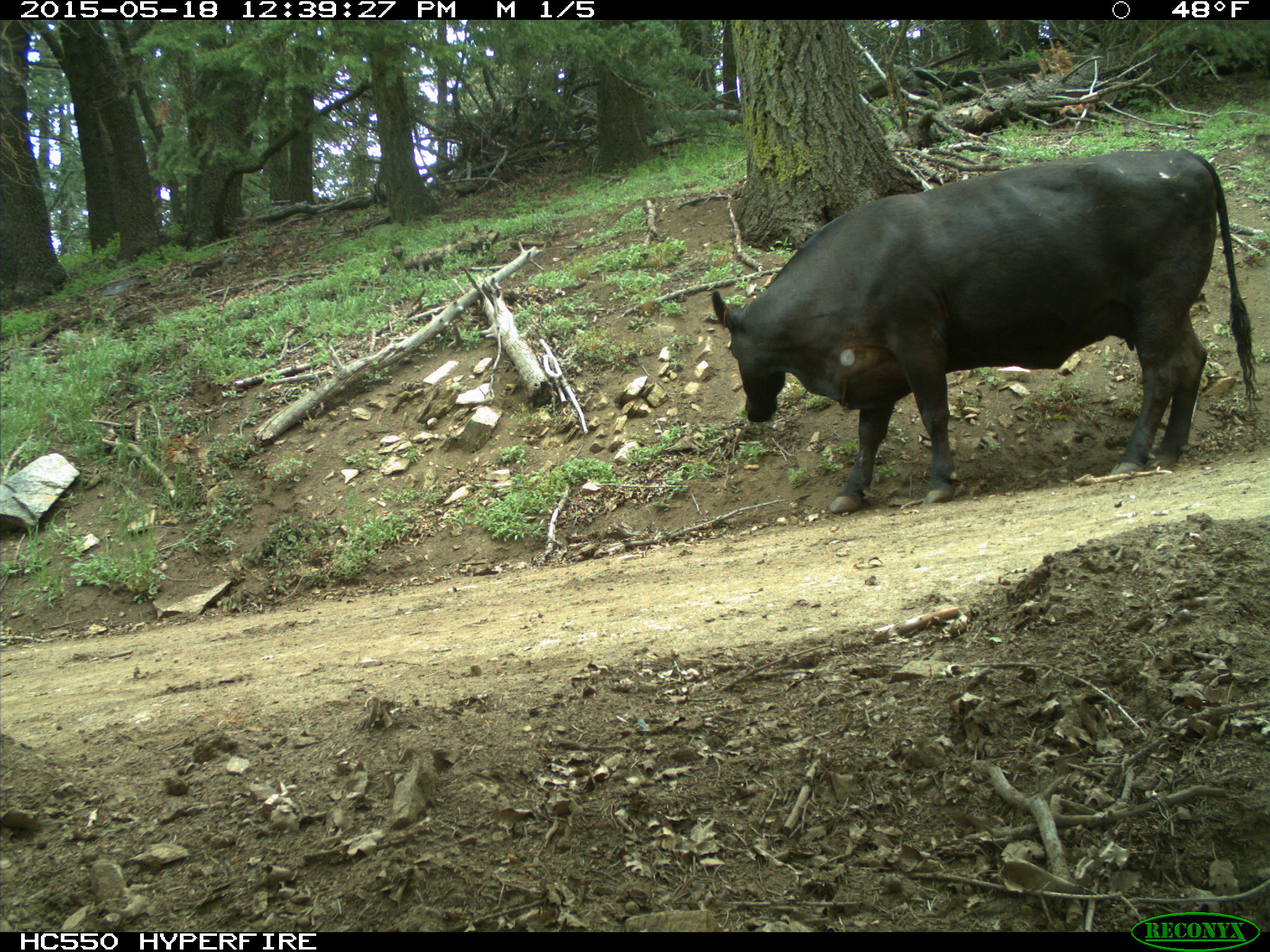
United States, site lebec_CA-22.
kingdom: Animalia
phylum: Chordata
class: Mammalia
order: Artiodactyla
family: Bovidae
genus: Bos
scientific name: Bos taurus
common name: domestic cow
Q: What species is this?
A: Bos taurus (domestic cow).